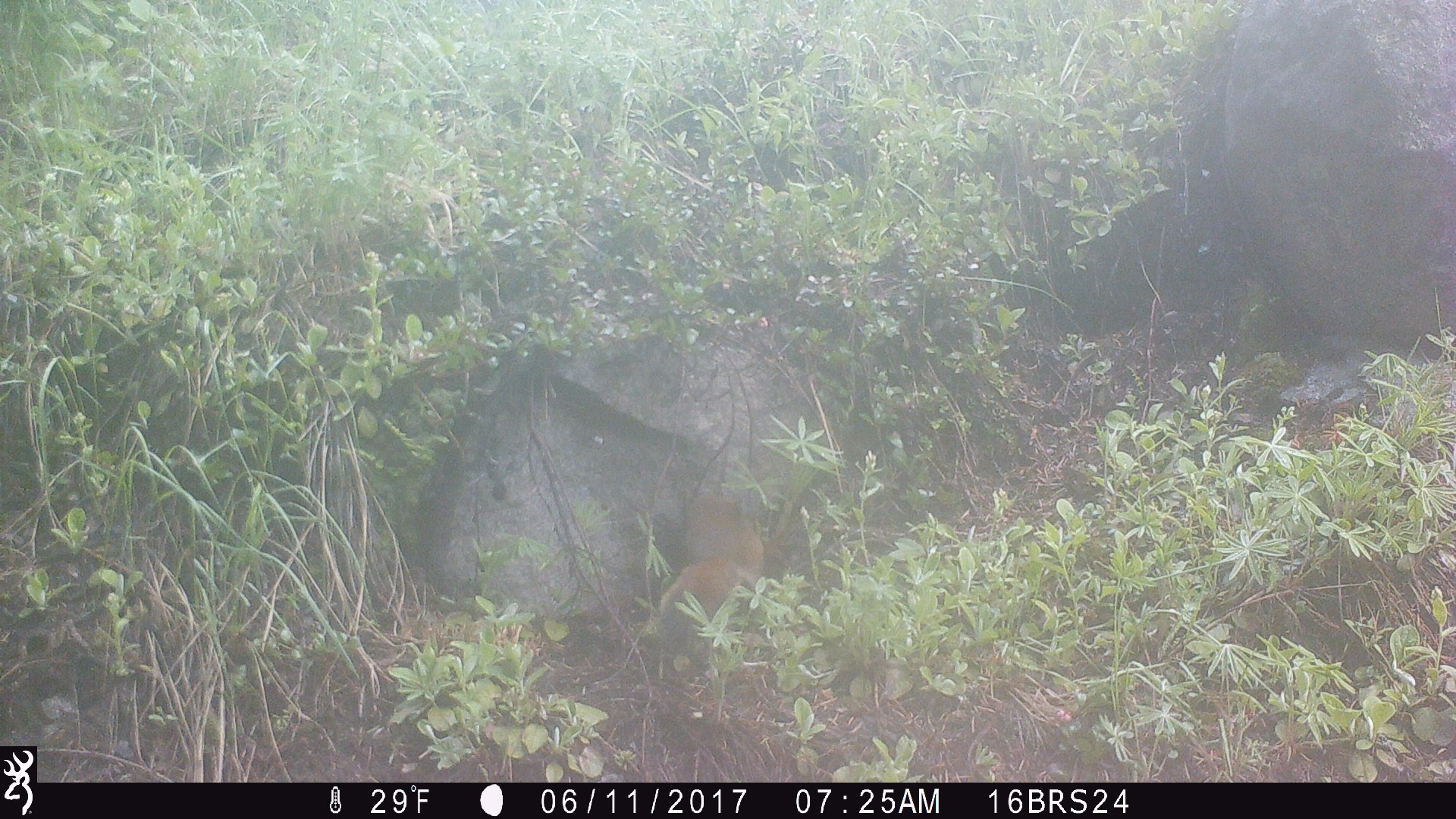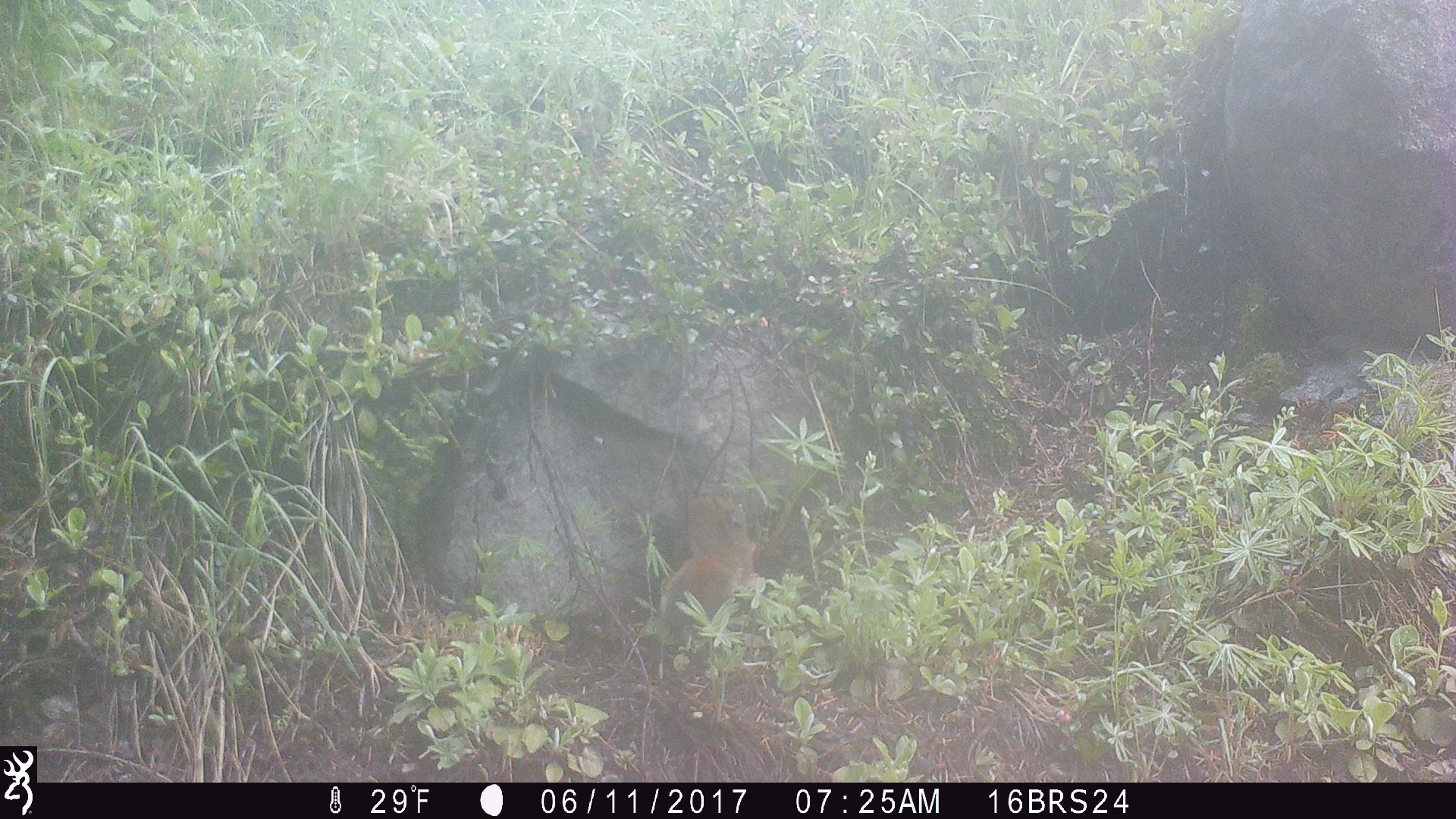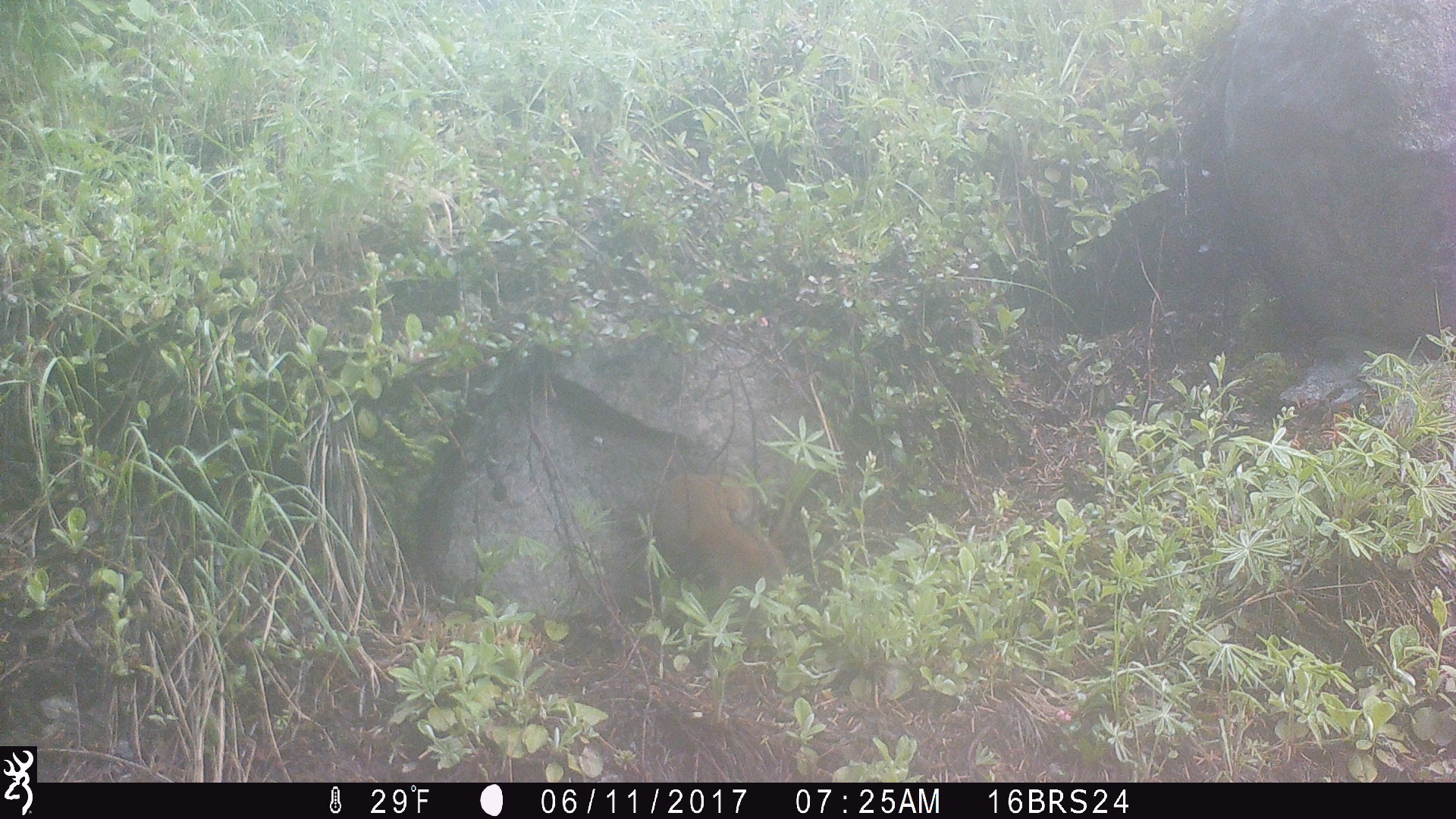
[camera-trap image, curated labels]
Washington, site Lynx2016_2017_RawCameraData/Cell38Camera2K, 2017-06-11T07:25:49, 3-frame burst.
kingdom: Animalia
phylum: Chordata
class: Mammalia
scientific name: Mammalia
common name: small mammal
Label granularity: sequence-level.